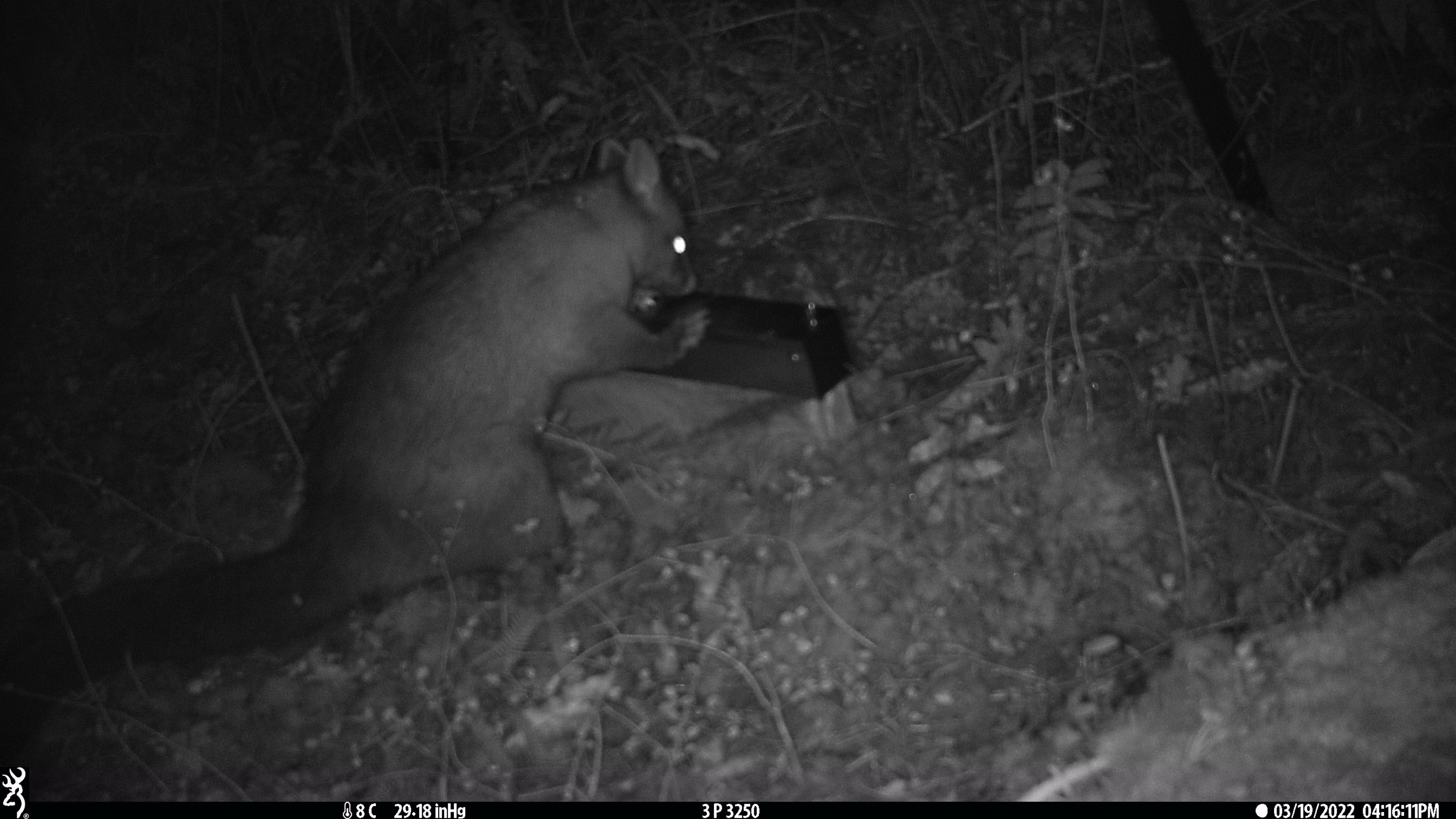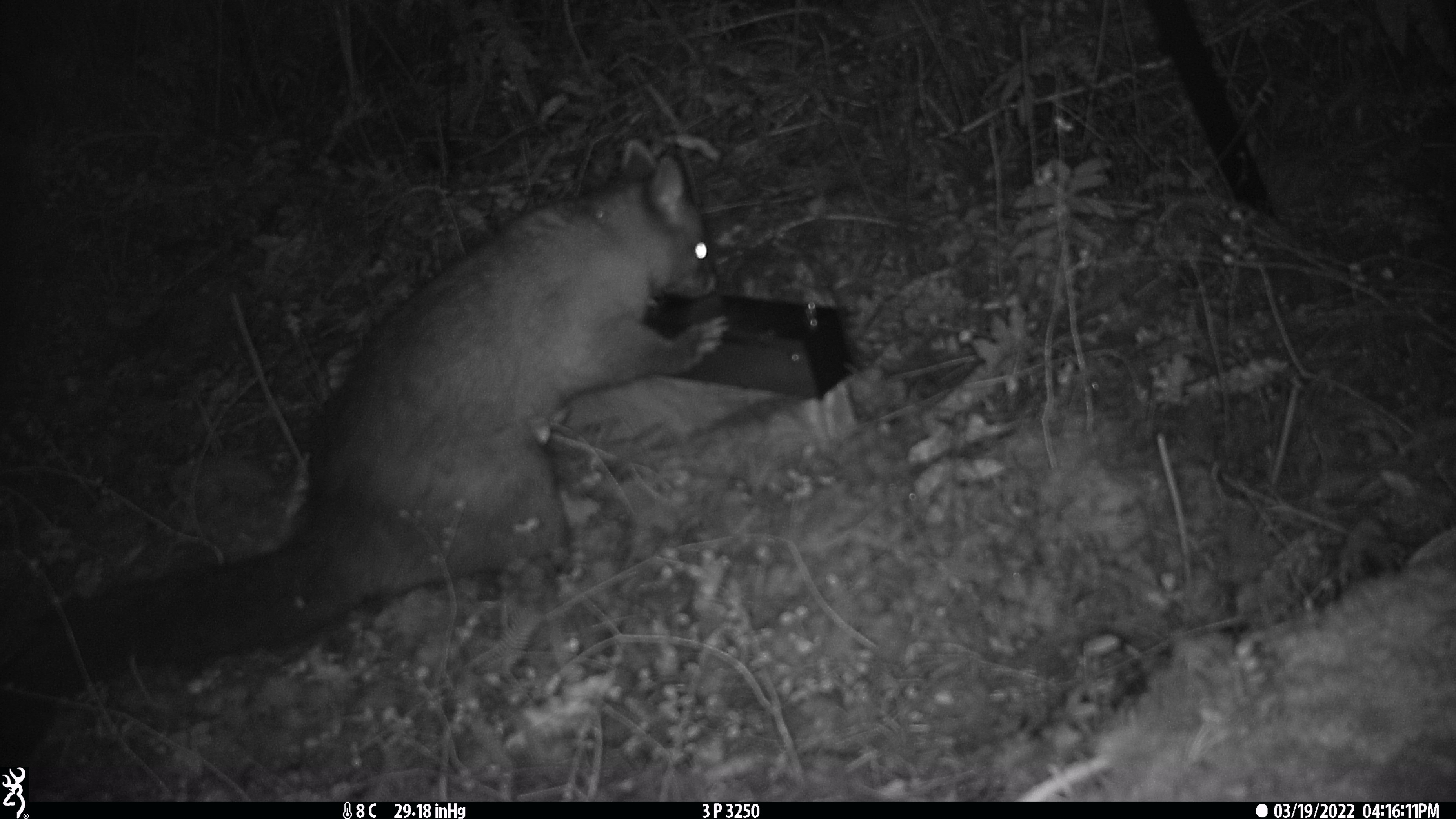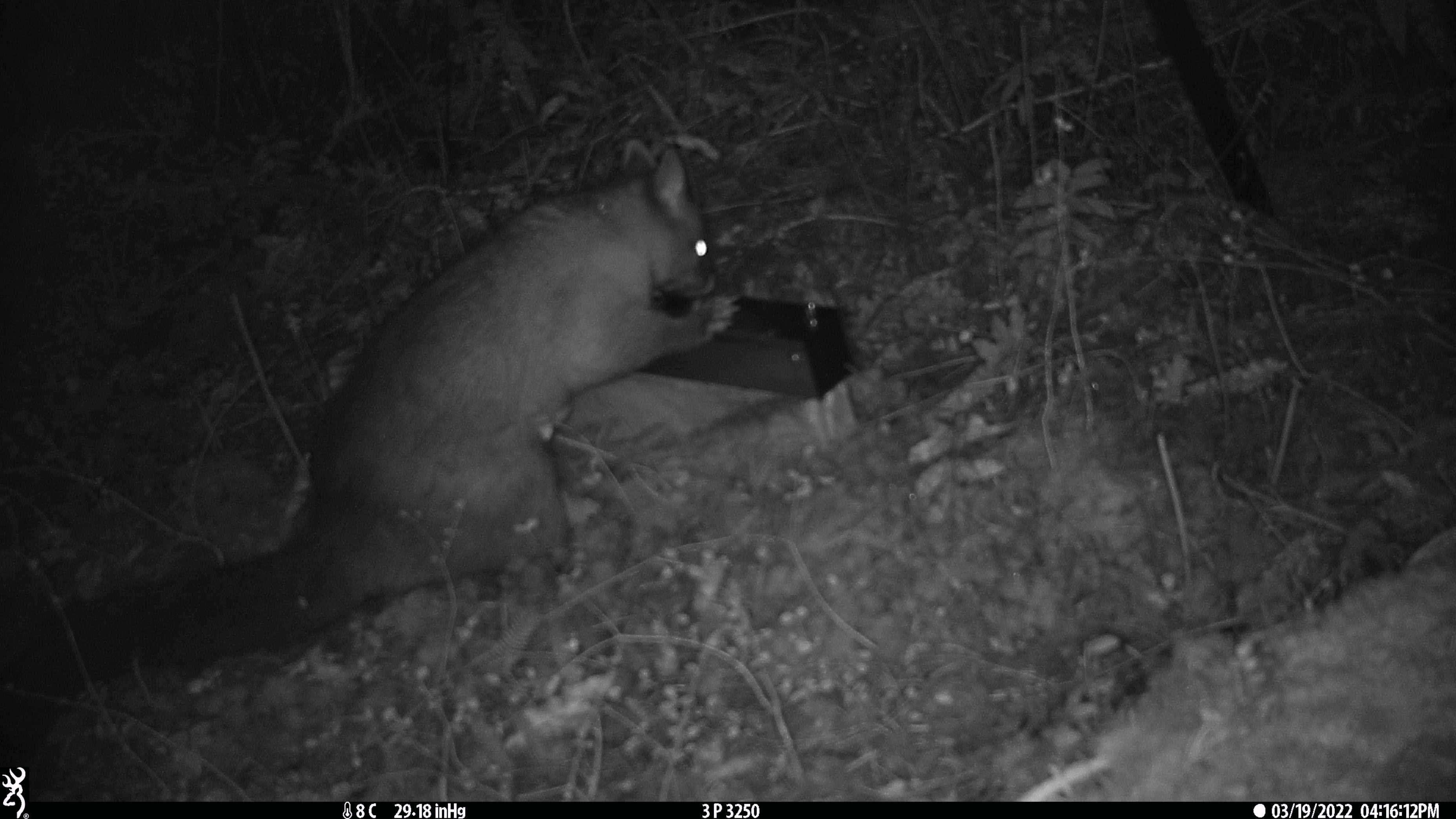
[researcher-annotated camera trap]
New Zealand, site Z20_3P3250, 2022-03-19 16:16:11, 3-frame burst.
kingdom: Animalia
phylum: Chordata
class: Mammalia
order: Diprotodontia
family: Phalangeridae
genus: Trichosurus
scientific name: Trichosurus vulpecula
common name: common brushtail possum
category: possum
Possum (common brushtail possum) (Trichosurus vulpecula).